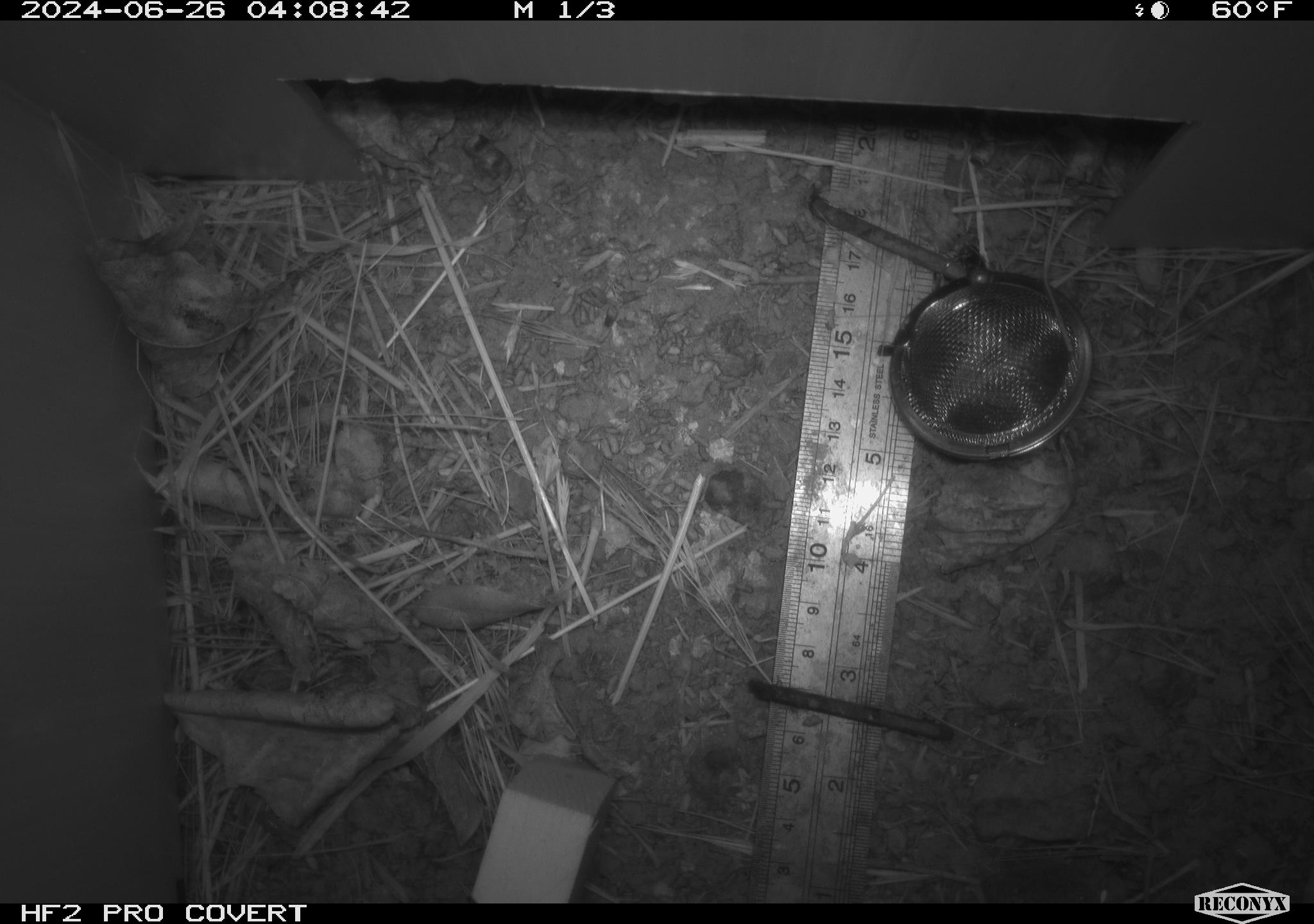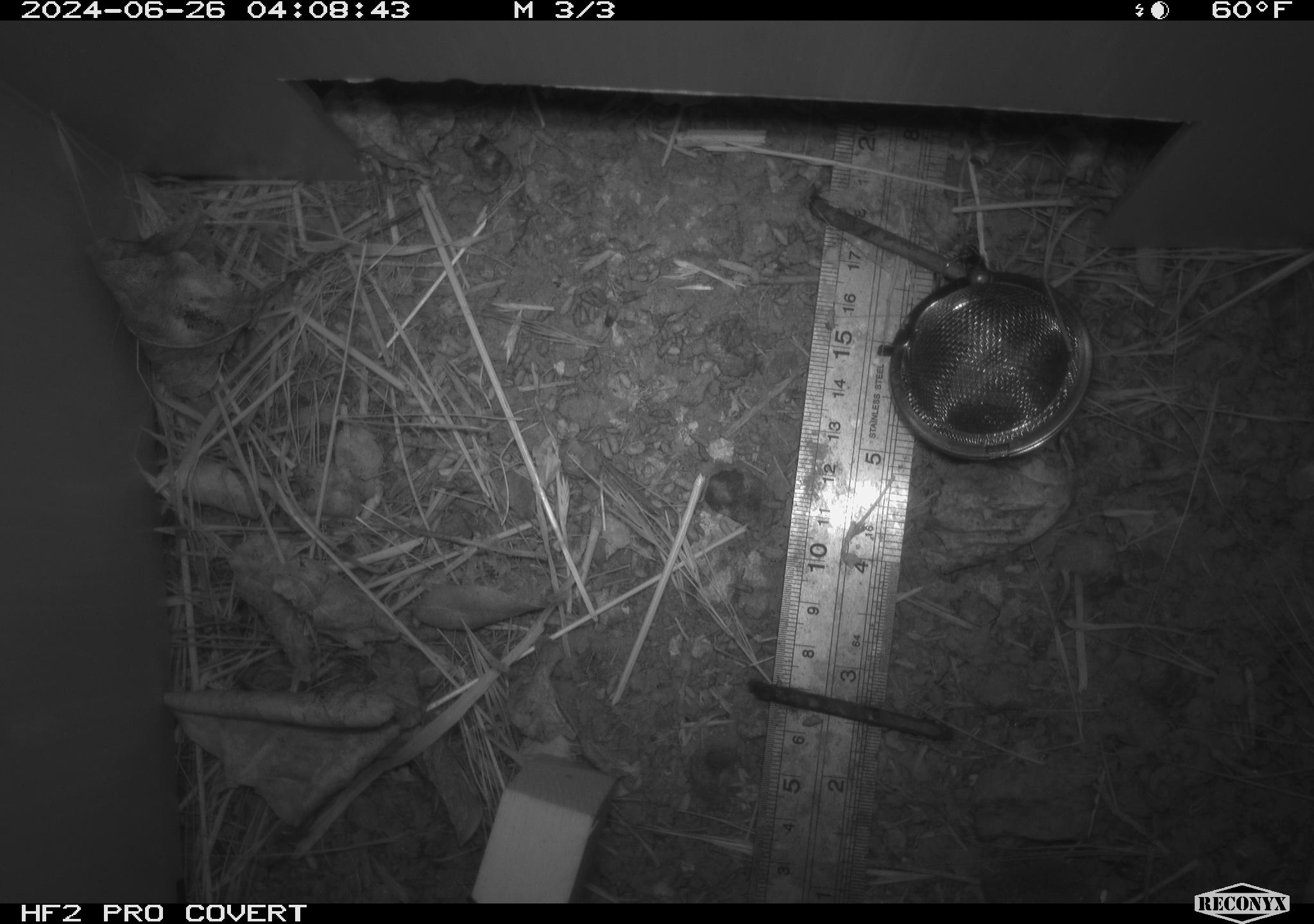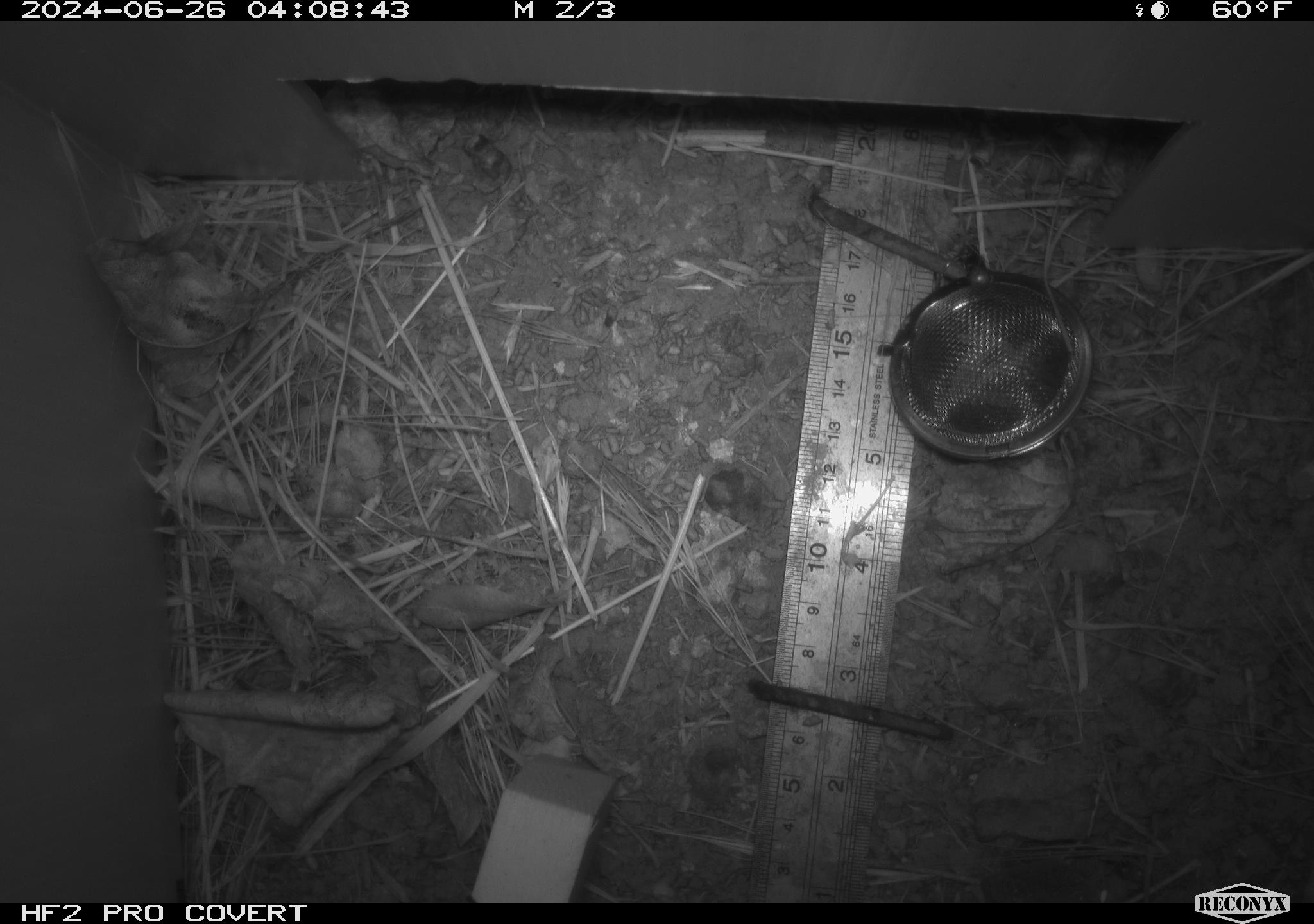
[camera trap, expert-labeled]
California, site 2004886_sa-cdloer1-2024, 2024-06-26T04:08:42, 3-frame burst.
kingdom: Animalia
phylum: Arthropoda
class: Insecta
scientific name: Insecta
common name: insect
Insect (Insecta).